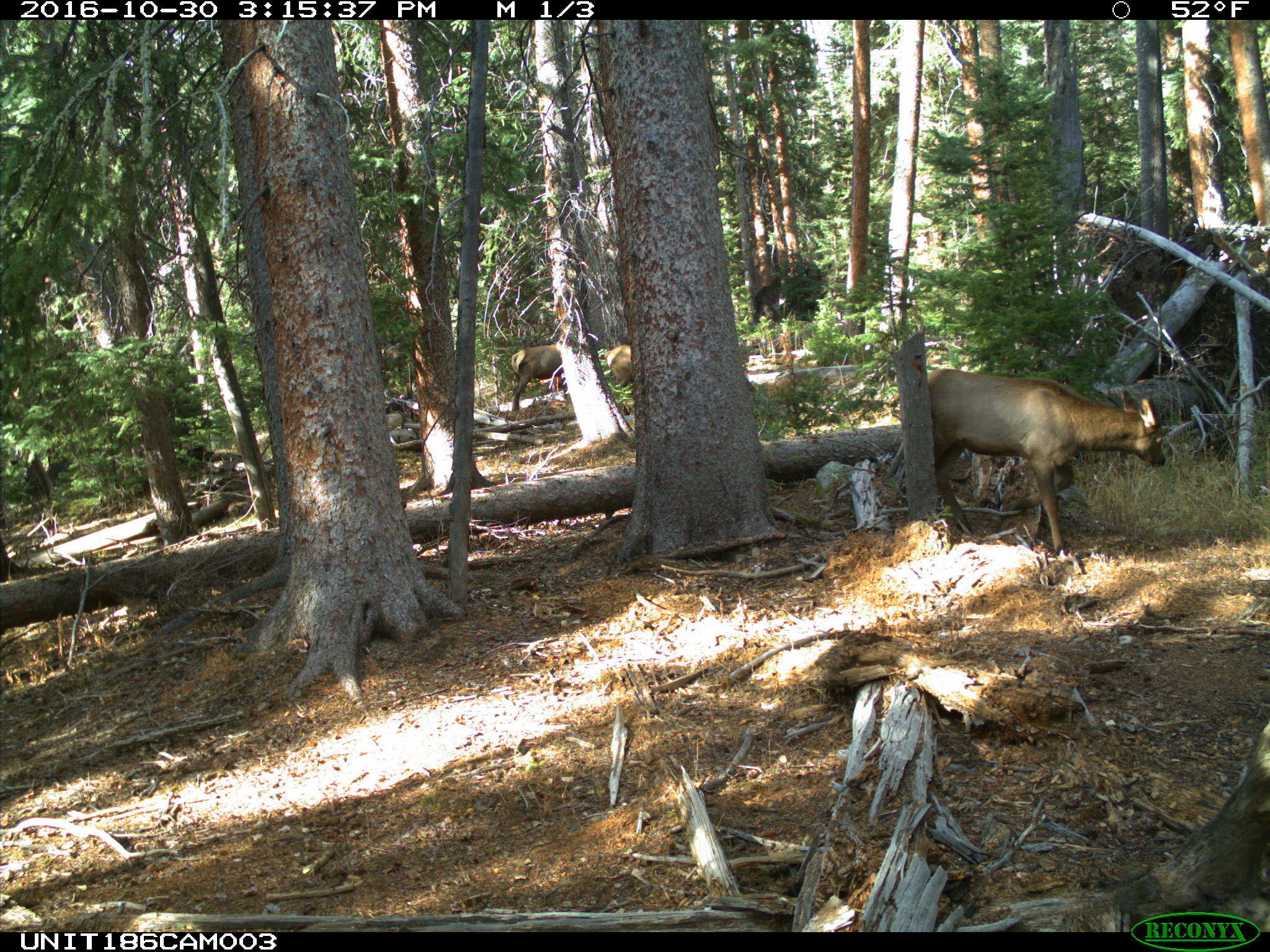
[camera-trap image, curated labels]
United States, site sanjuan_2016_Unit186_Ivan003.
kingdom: Animalia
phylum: Chordata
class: Mammalia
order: Artiodactyla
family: Cervidae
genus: Cervus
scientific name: Cervus elaphus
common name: red deer